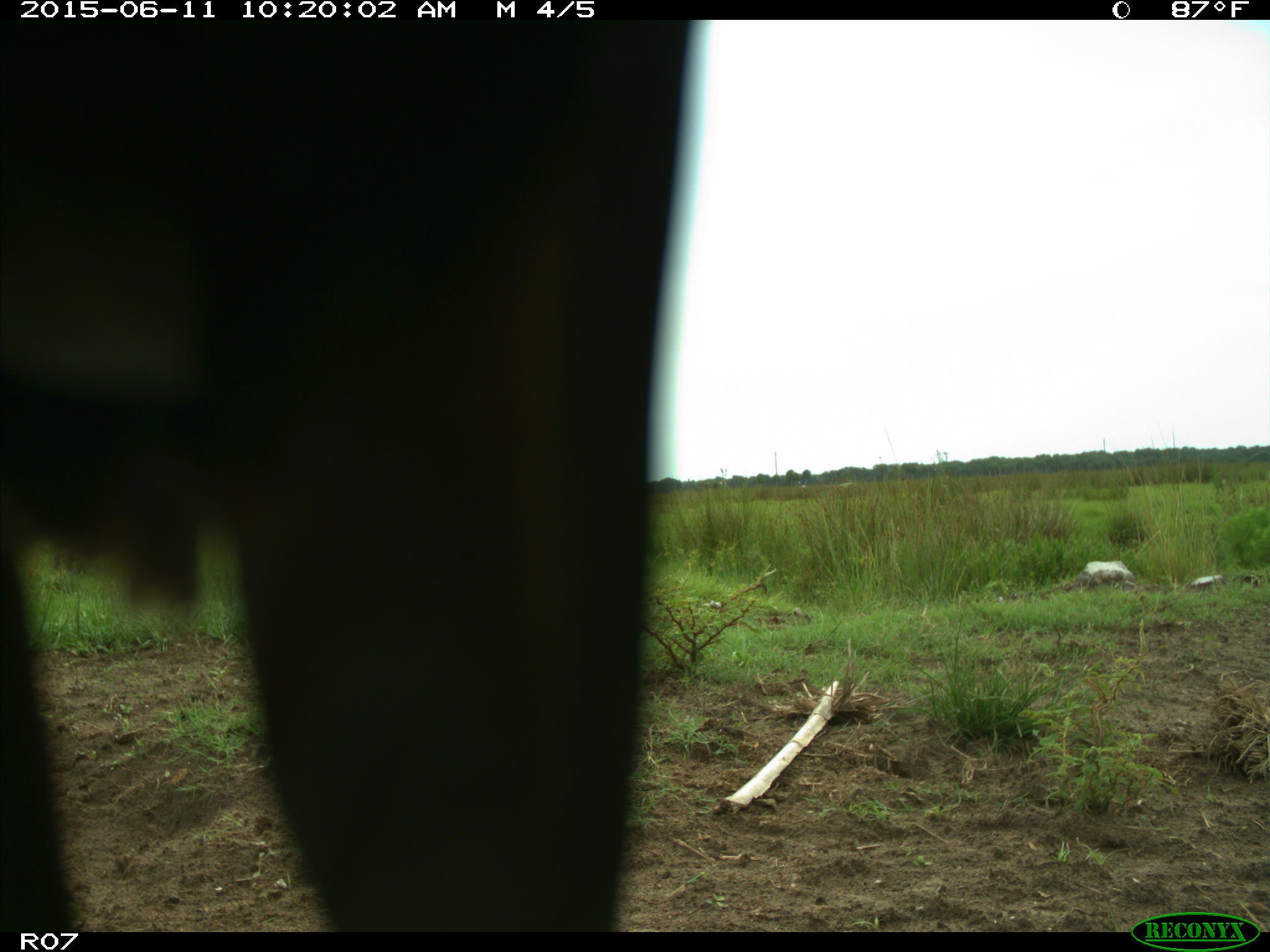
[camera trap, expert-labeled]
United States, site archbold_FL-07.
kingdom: Animalia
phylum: Chordata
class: Mammalia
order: Artiodactyla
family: Bovidae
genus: Bos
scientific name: Bos taurus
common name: domestic cow